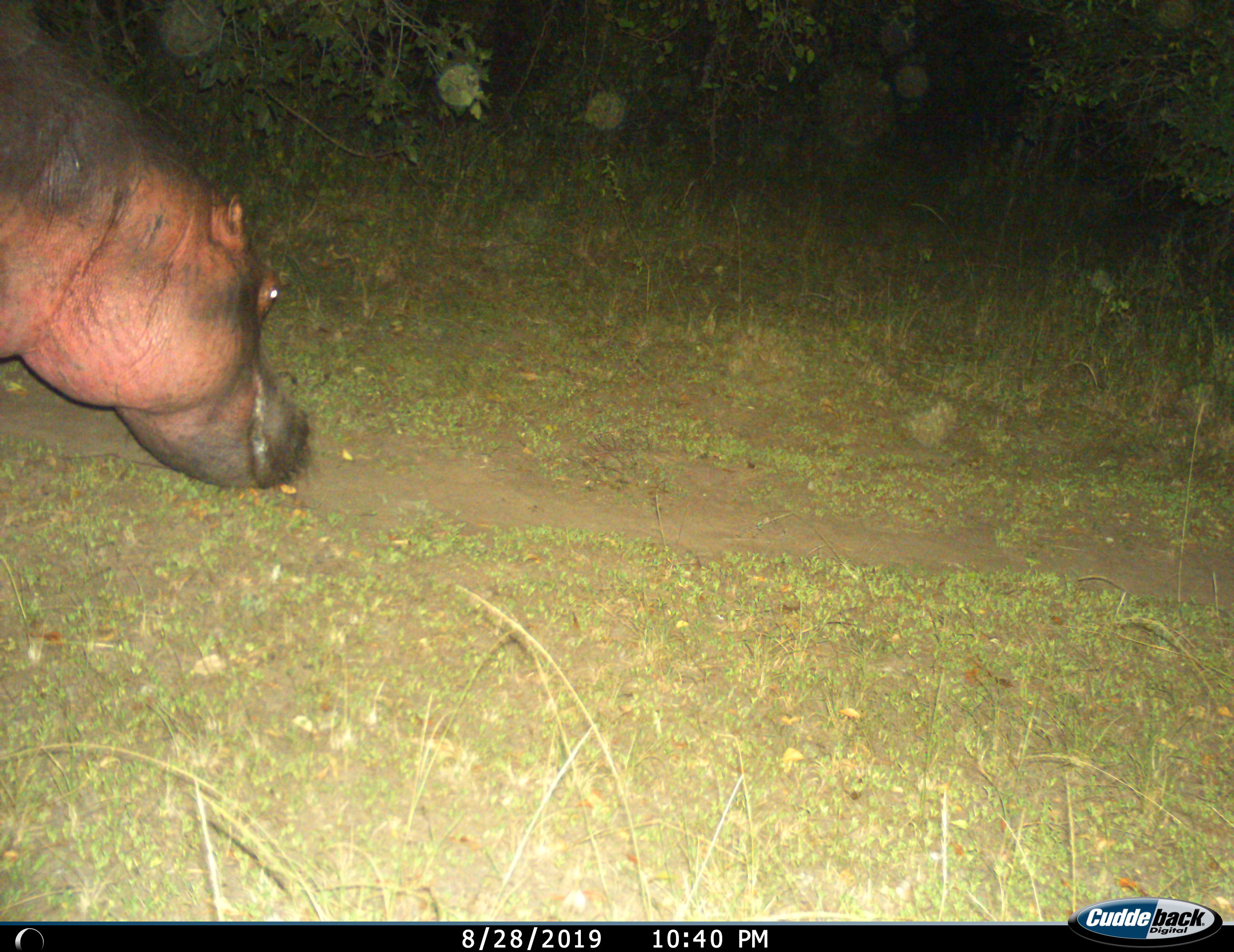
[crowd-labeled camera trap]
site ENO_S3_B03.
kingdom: Animalia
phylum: Chordata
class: Mammalia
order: Artiodactyla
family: Hippopotamidae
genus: Hippopotamus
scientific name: Hippopotamus amphibius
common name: hippopotamus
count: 1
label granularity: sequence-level